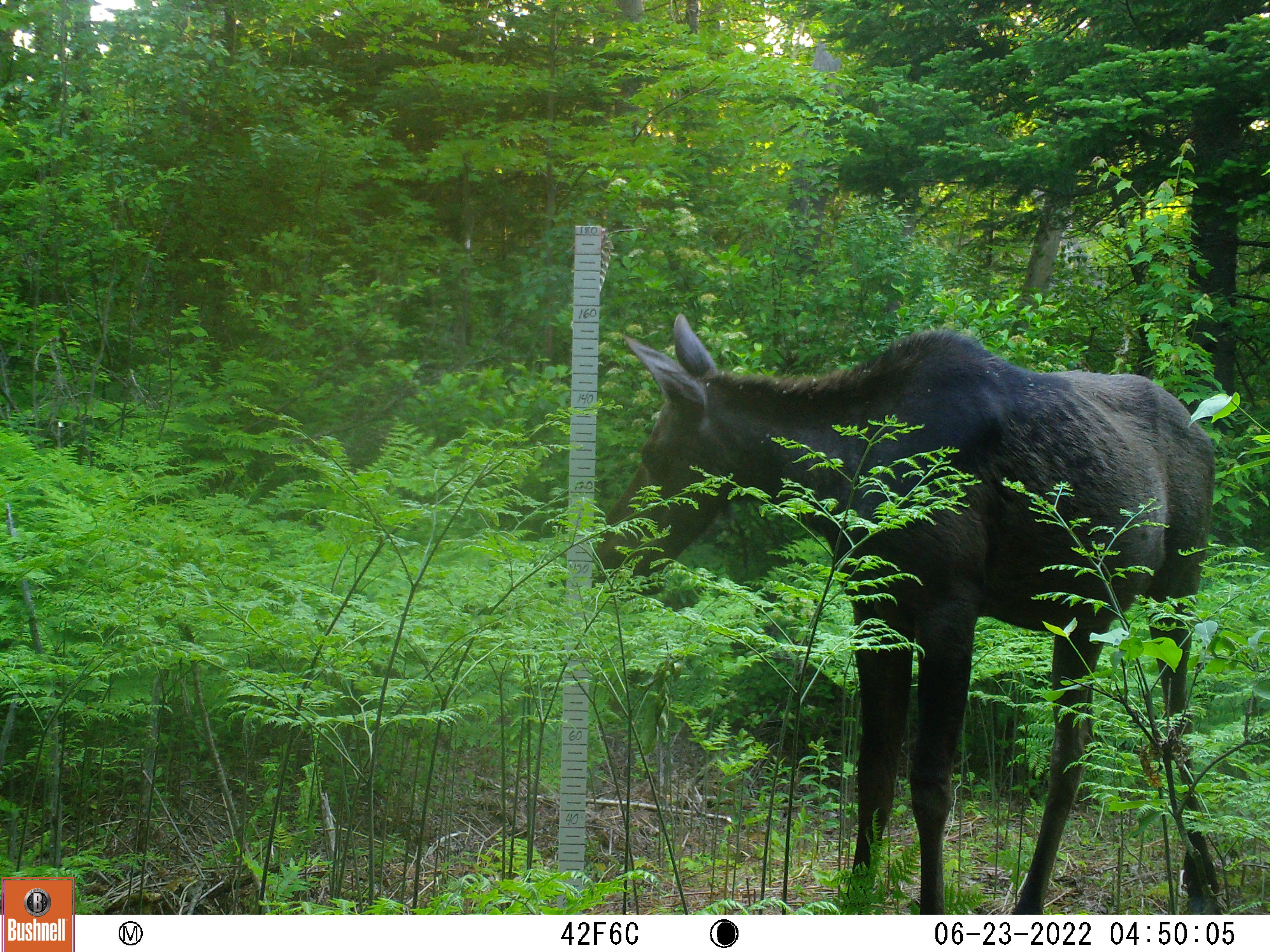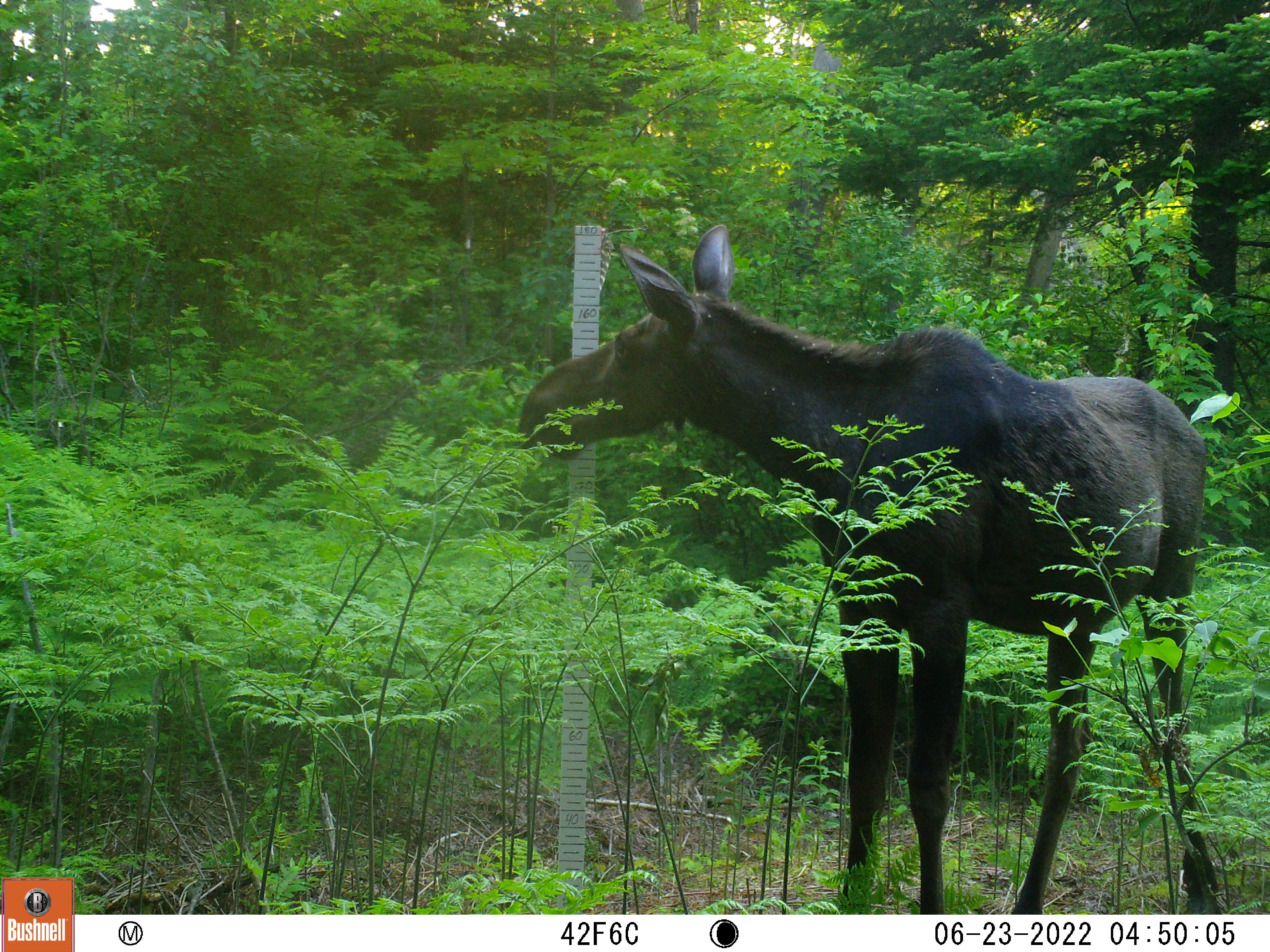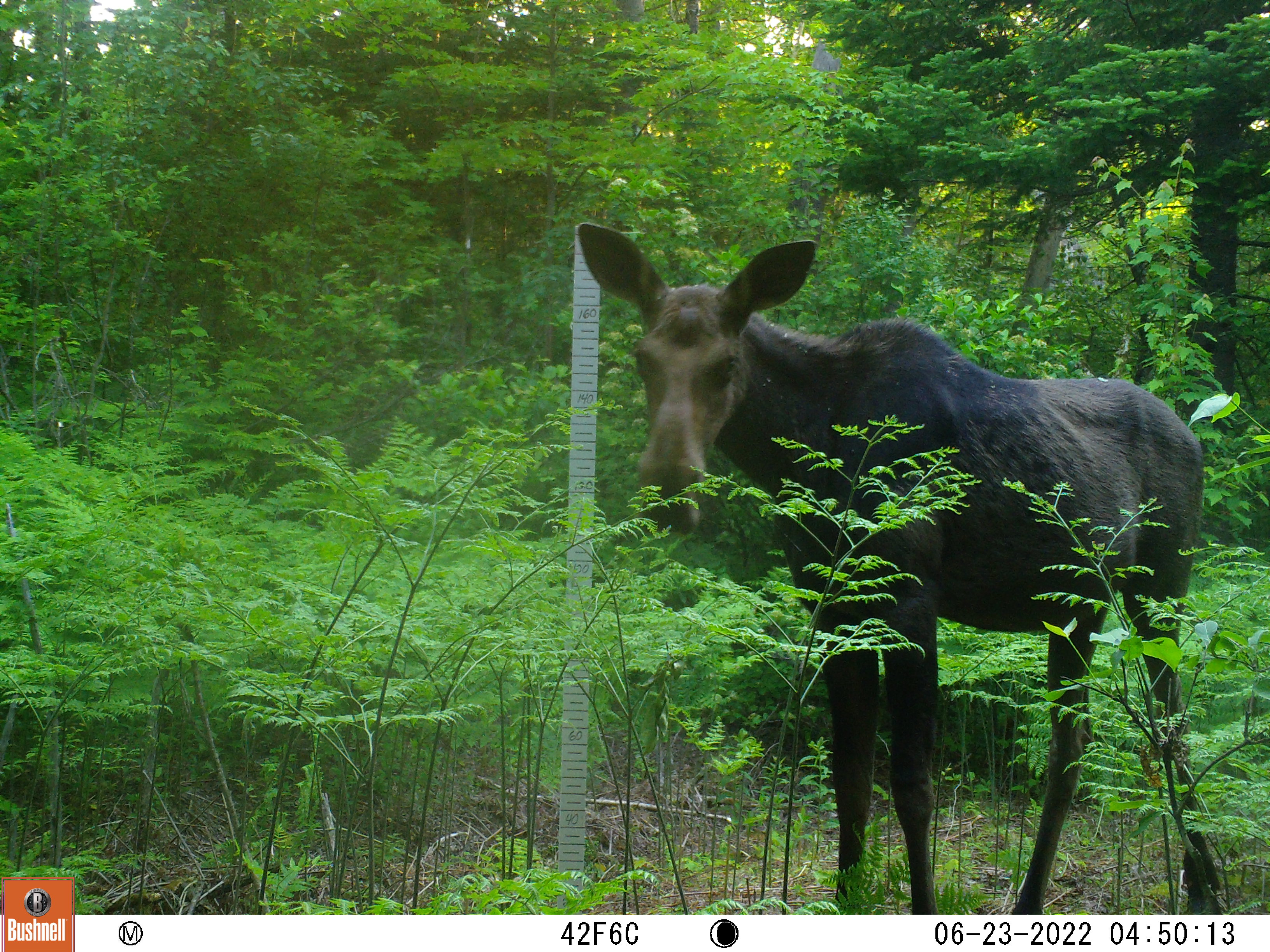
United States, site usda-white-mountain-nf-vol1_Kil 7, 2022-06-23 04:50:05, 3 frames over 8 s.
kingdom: Animalia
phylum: Chordata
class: Mammalia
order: Artiodactyla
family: Cervidae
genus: Alces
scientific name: Alces alces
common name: moose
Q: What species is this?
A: Moose (Alces alces).